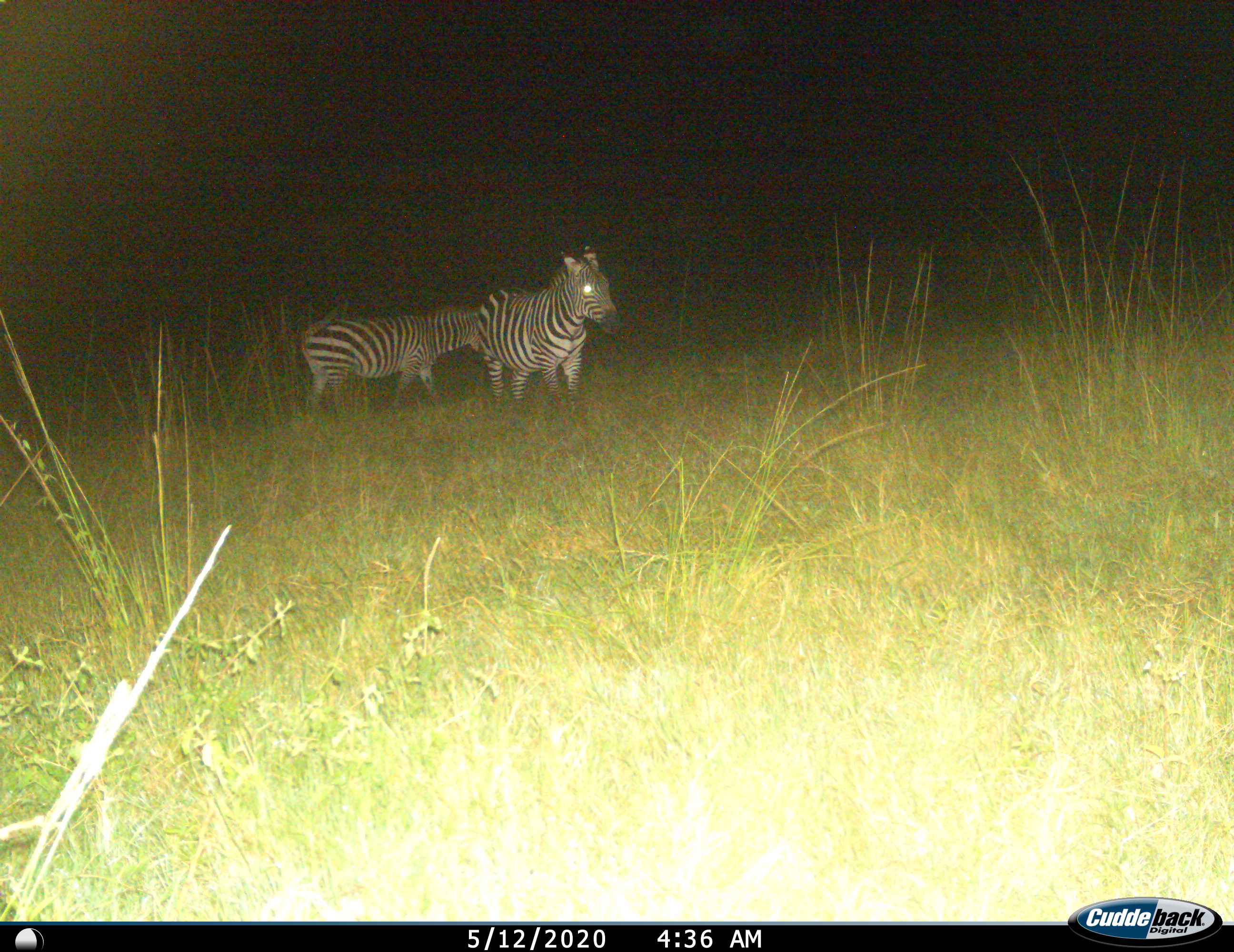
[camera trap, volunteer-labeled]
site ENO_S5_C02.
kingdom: Animalia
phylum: Chordata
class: Mammalia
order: Perissodactyla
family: Equidae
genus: Equus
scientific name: Equus quagga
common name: plains zebra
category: zebraplains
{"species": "zebraplains (plains zebra) (Equus quagga)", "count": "2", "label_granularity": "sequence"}